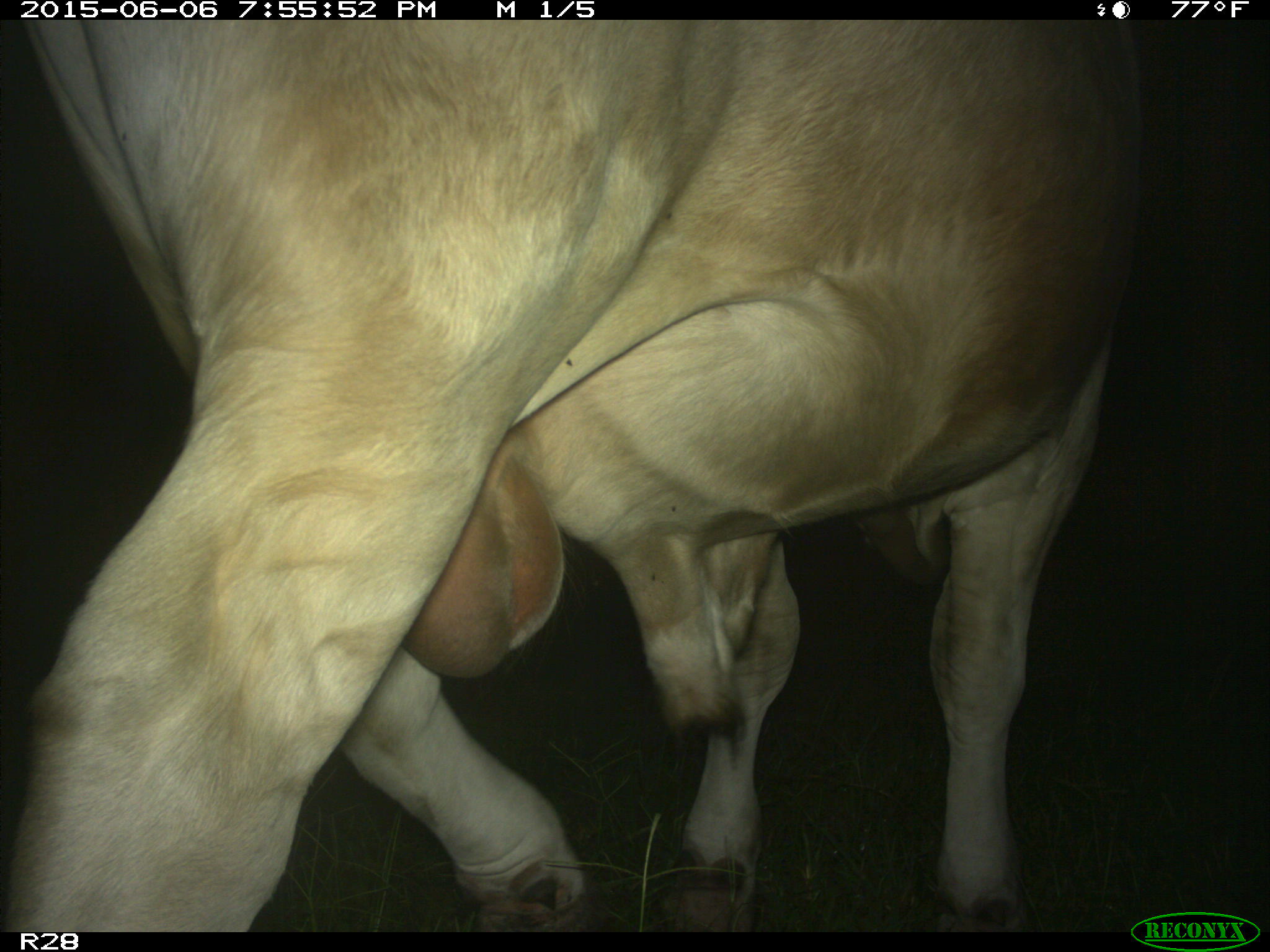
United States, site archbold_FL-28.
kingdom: Animalia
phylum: Chordata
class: Mammalia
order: Artiodactyla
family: Bovidae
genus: Bos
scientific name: Bos taurus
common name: domestic cow